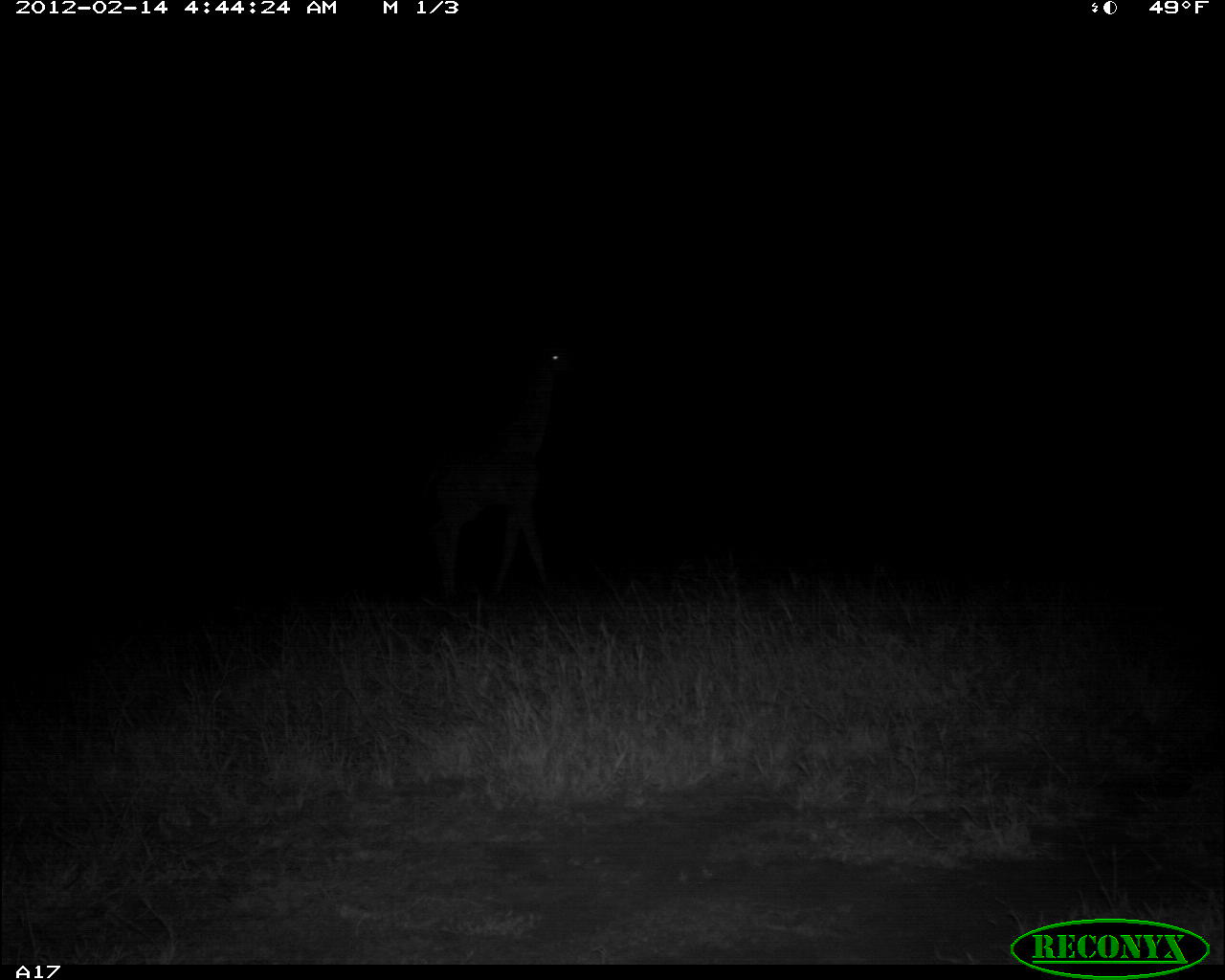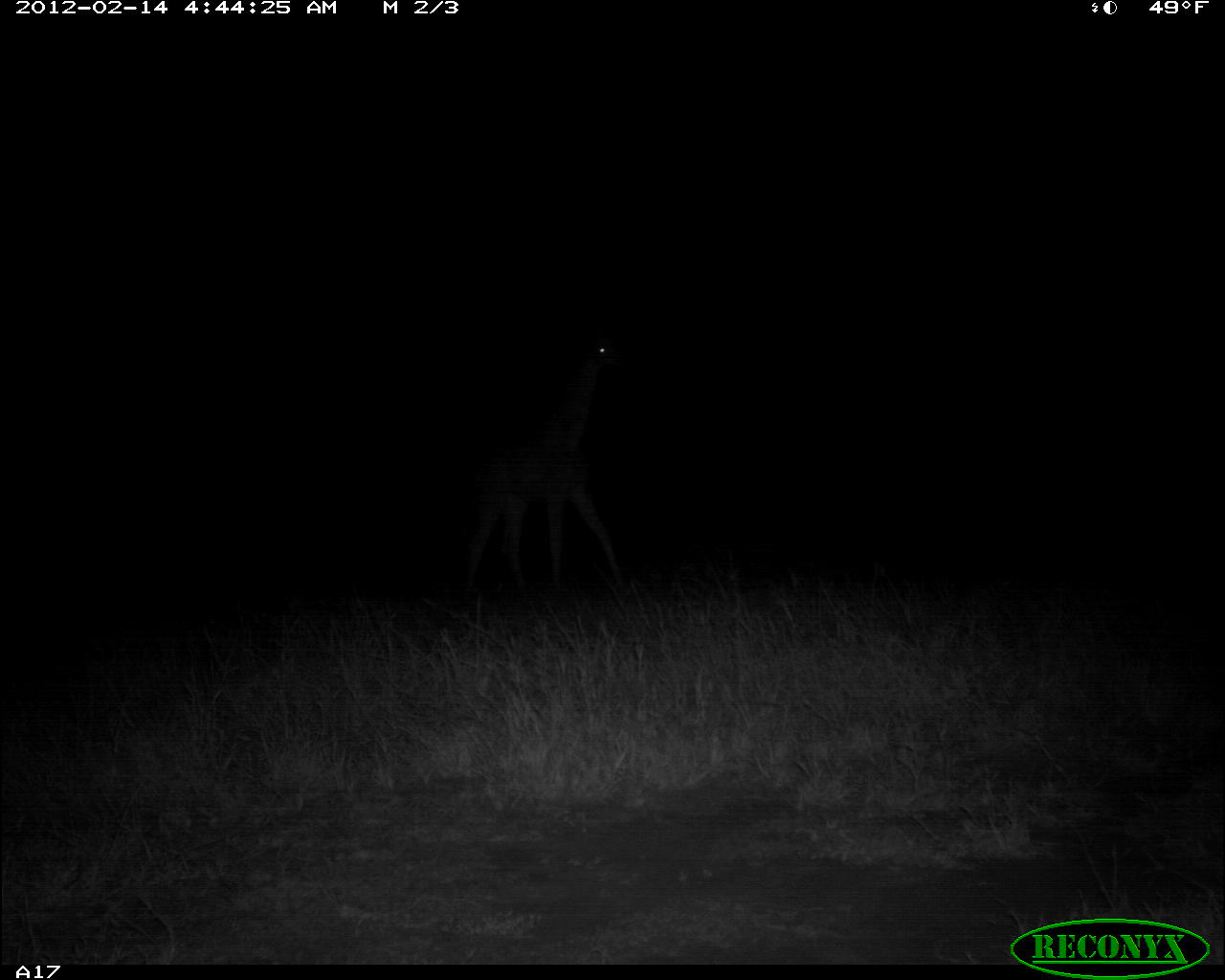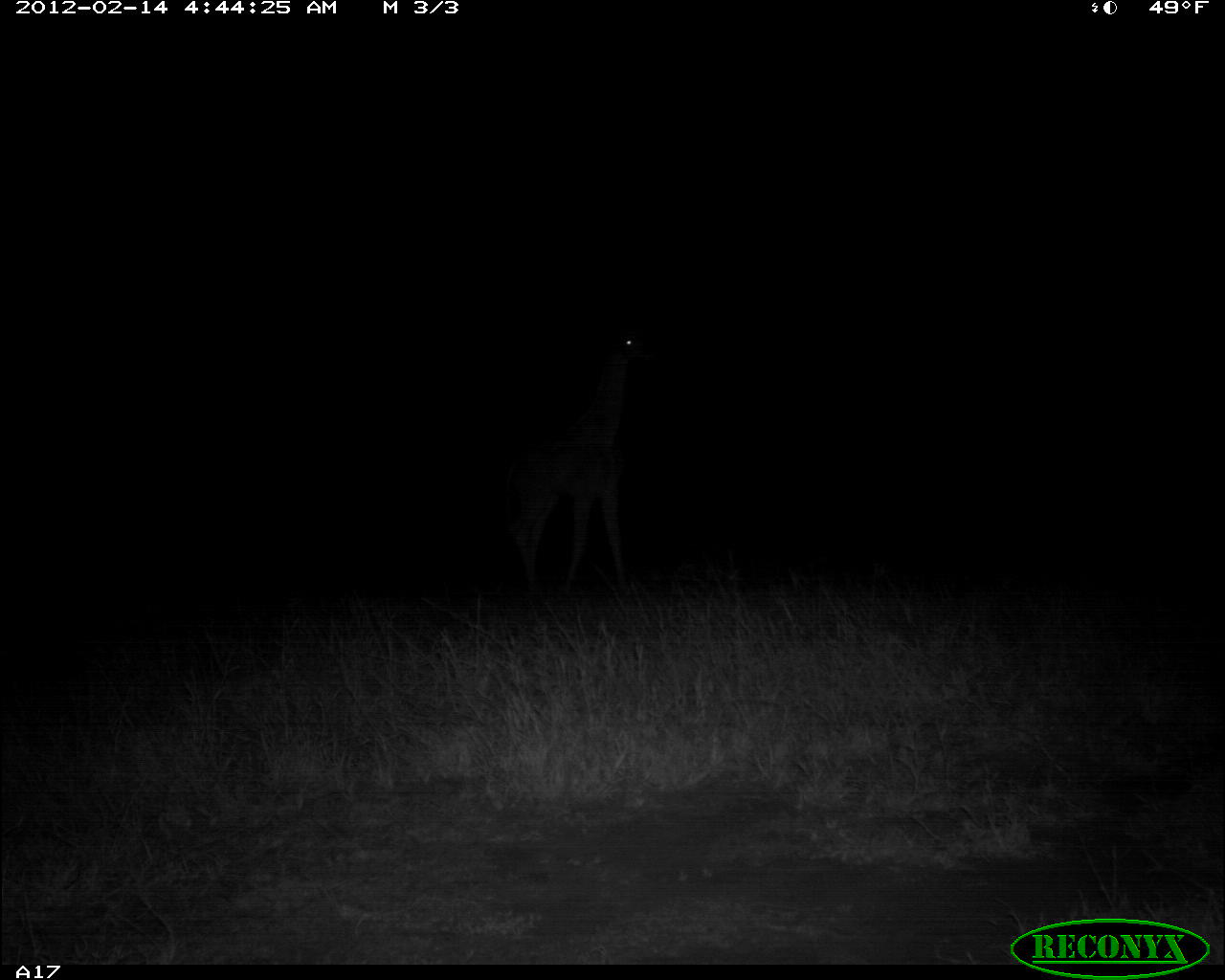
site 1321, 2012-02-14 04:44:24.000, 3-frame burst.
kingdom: Animalia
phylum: Chordata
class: Mammalia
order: Artiodactyla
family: Giraffidae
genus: Giraffa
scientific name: Giraffa camelopardalis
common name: giraffe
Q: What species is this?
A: Giraffa camelopardalis (giraffe).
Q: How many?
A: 1.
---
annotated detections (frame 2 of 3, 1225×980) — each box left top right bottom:
giraffa camelopardalis: 458 319 631 599